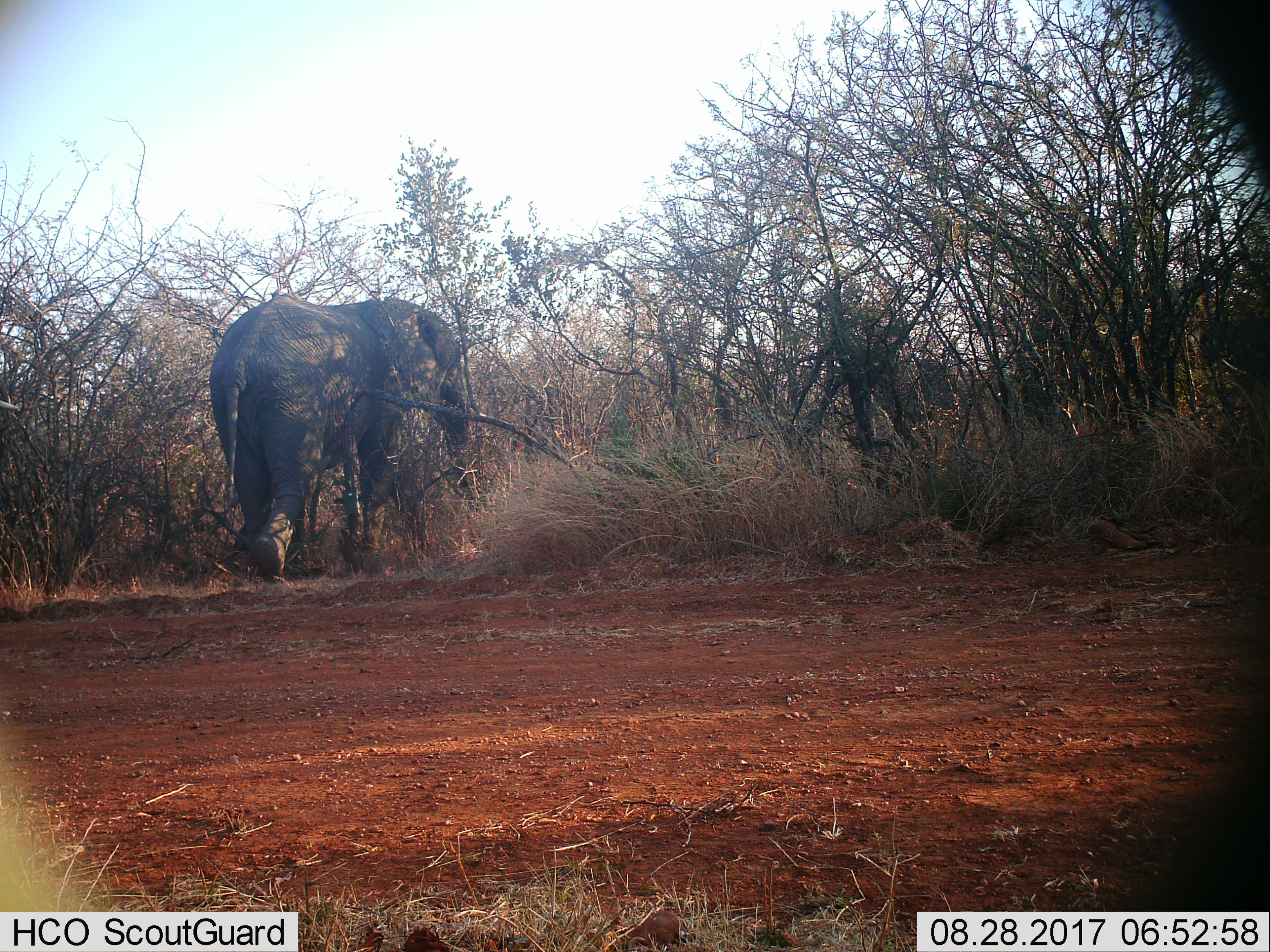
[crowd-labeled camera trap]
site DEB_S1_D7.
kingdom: Animalia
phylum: Chordata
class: Mammalia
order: Proboscidea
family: Elephantidae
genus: Loxodonta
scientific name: Loxodonta africana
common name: african bush elephant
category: elephant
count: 1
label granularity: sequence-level